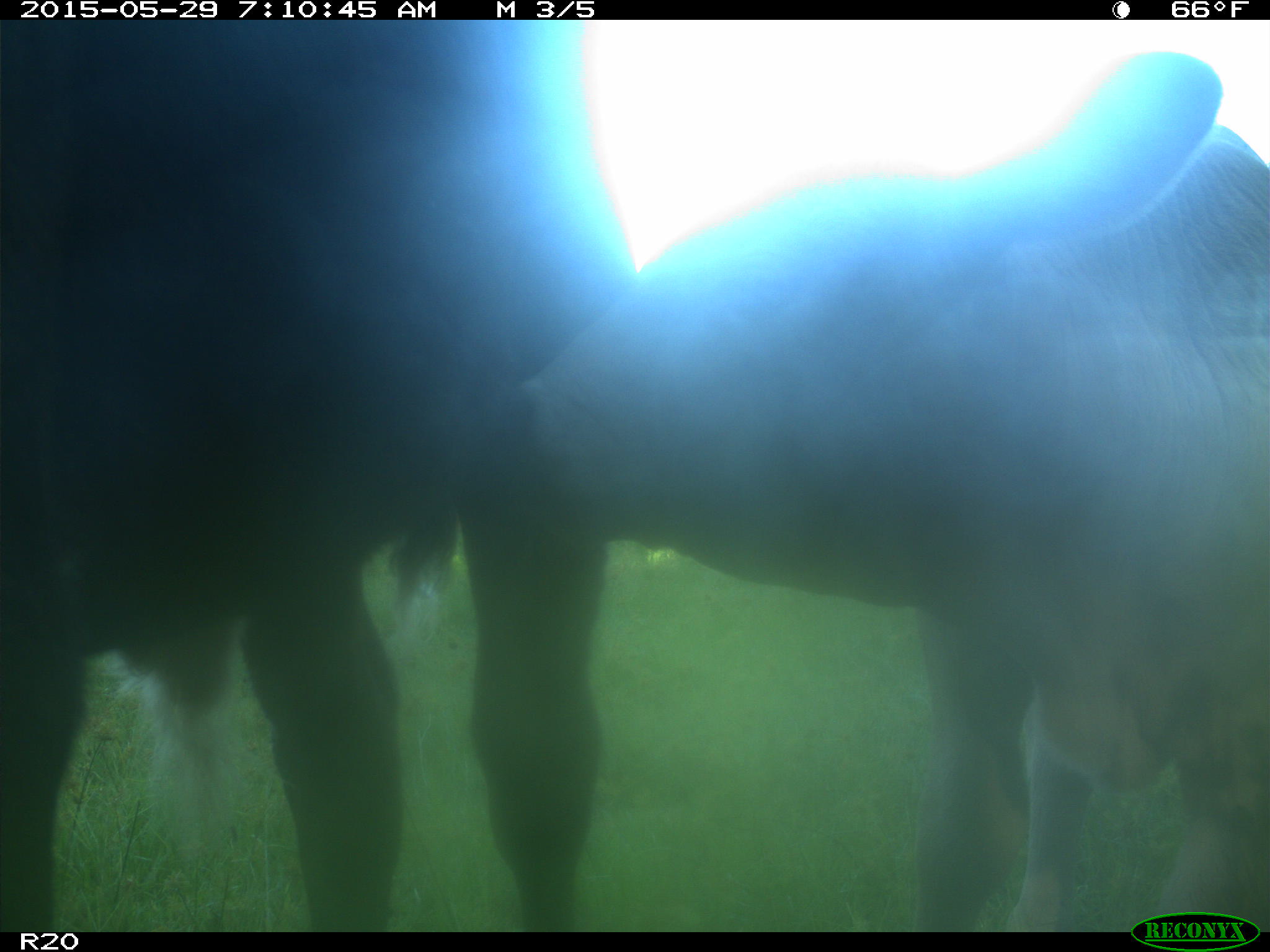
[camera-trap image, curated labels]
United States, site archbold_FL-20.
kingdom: Animalia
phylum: Chordata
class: Mammalia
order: Artiodactyla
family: Bovidae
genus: Bos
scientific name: Bos taurus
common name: domestic cow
Bos taurus (domestic cow).